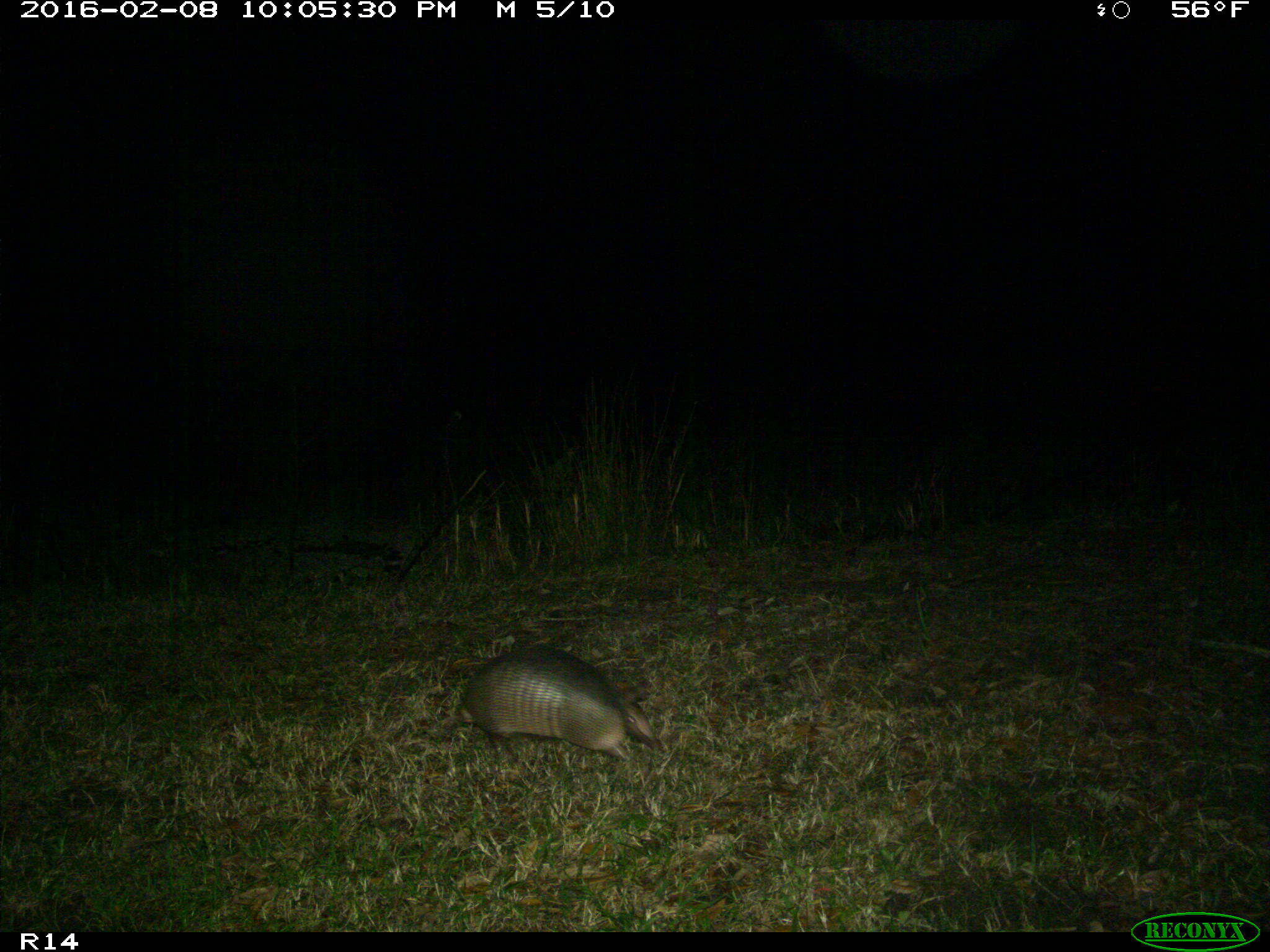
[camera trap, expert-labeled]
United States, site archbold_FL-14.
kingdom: Animalia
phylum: Chordata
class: Mammalia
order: Cingulata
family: Dasypodidae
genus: Dasypus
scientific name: Dasypus novemcinctus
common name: nine-banded armadillo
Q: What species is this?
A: Dasypus novemcinctus (nine-banded armadillo).